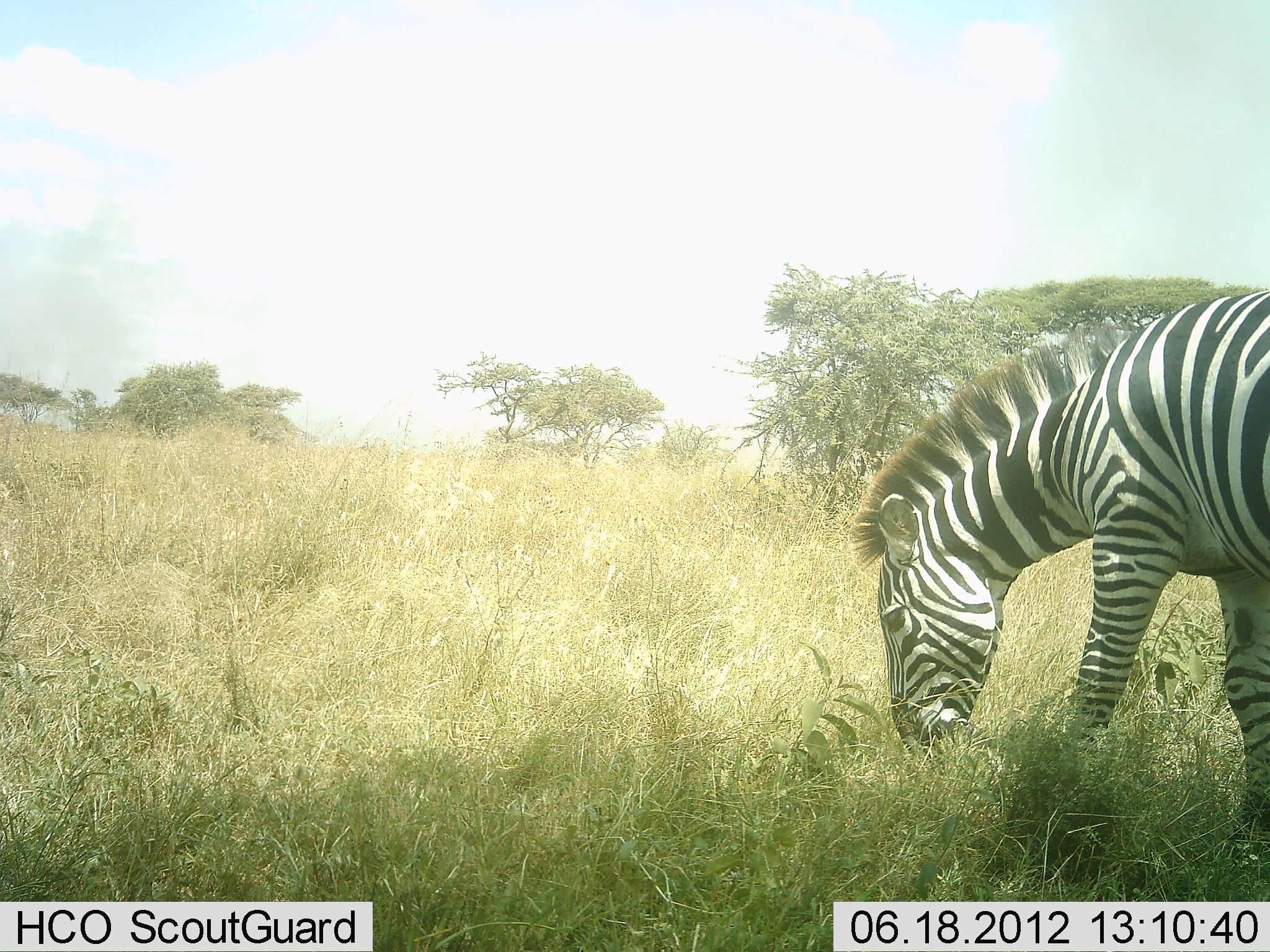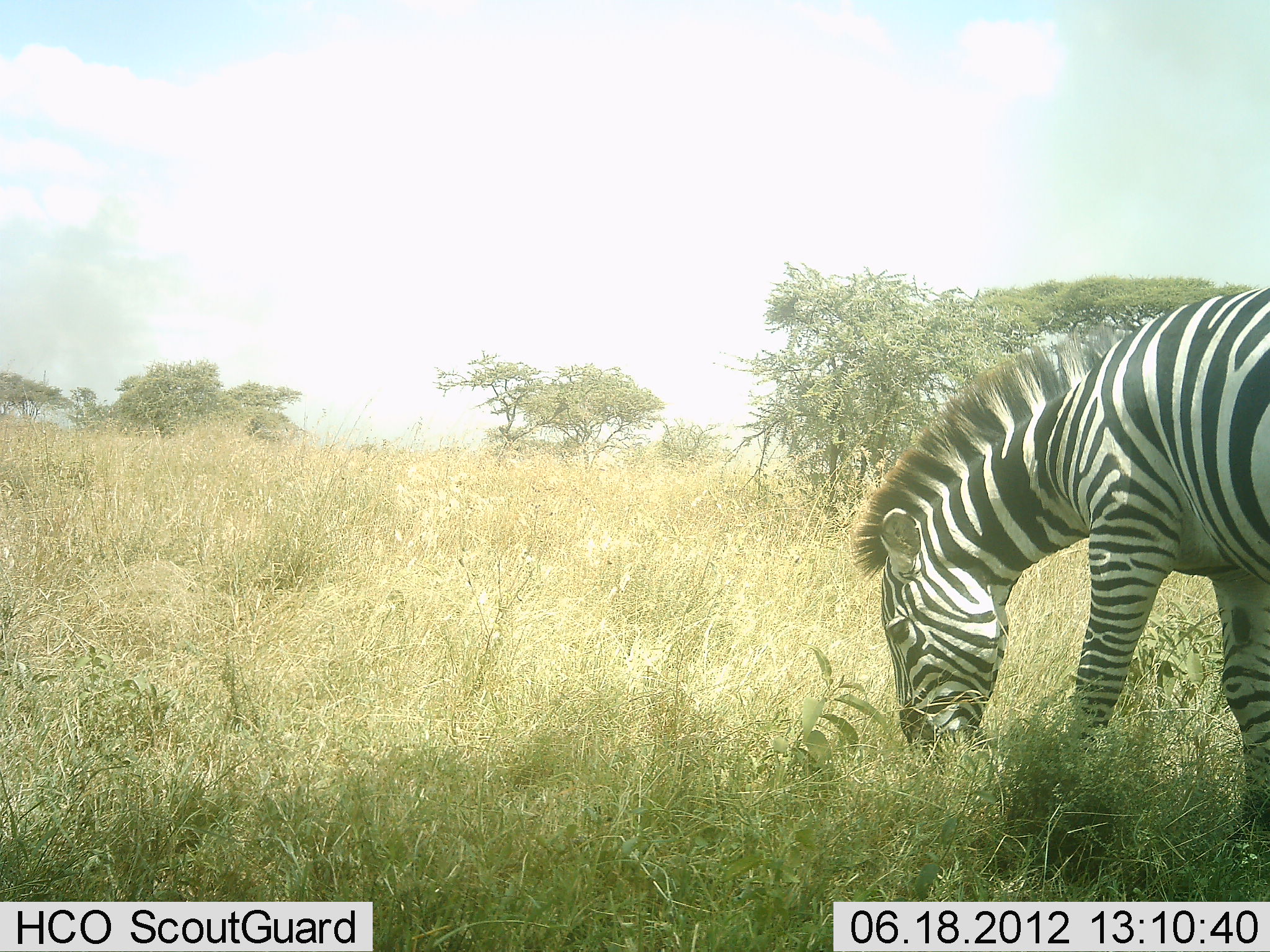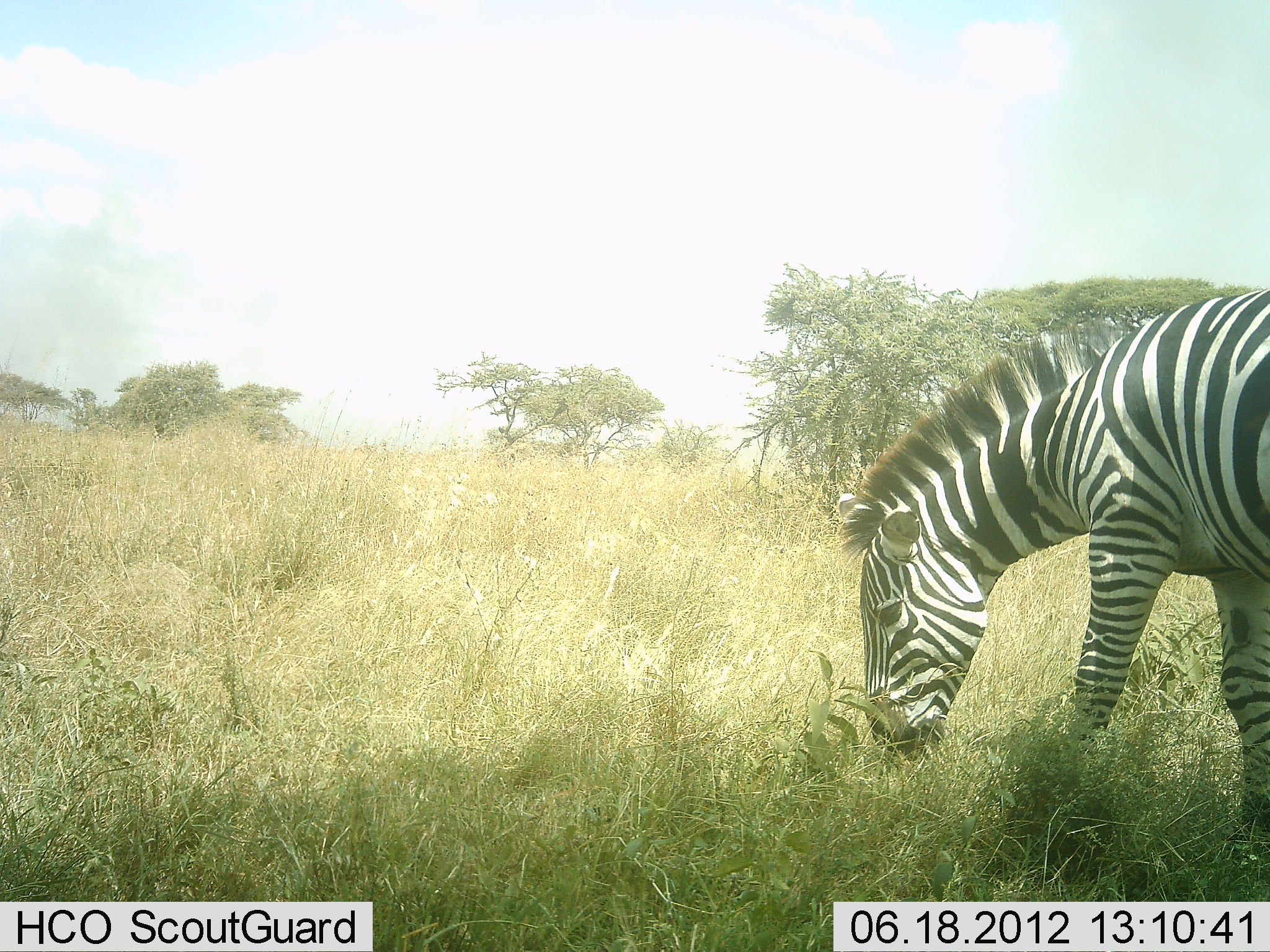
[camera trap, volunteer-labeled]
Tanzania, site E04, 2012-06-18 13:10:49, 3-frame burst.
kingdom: Animalia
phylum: Chordata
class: Mammalia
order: Perissodactyla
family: Equidae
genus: Equus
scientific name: Equus quagga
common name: plains zebra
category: zebra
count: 1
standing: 10%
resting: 0%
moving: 0%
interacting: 0%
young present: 0%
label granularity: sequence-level